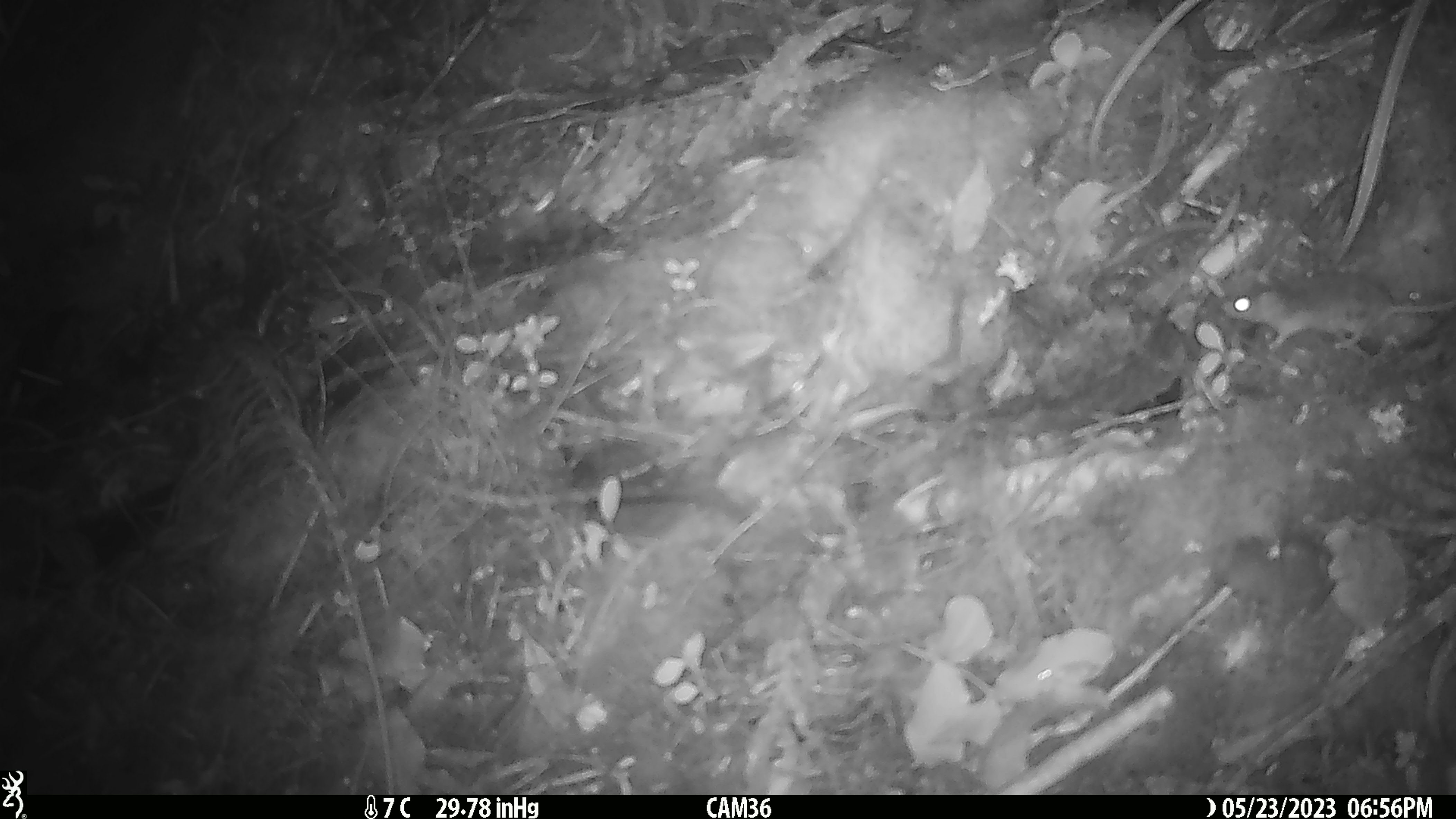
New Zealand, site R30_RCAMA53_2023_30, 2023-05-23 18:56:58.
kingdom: Animalia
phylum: Chordata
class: Mammalia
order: Rodentia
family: Muridae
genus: Mus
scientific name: Mus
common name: mouse